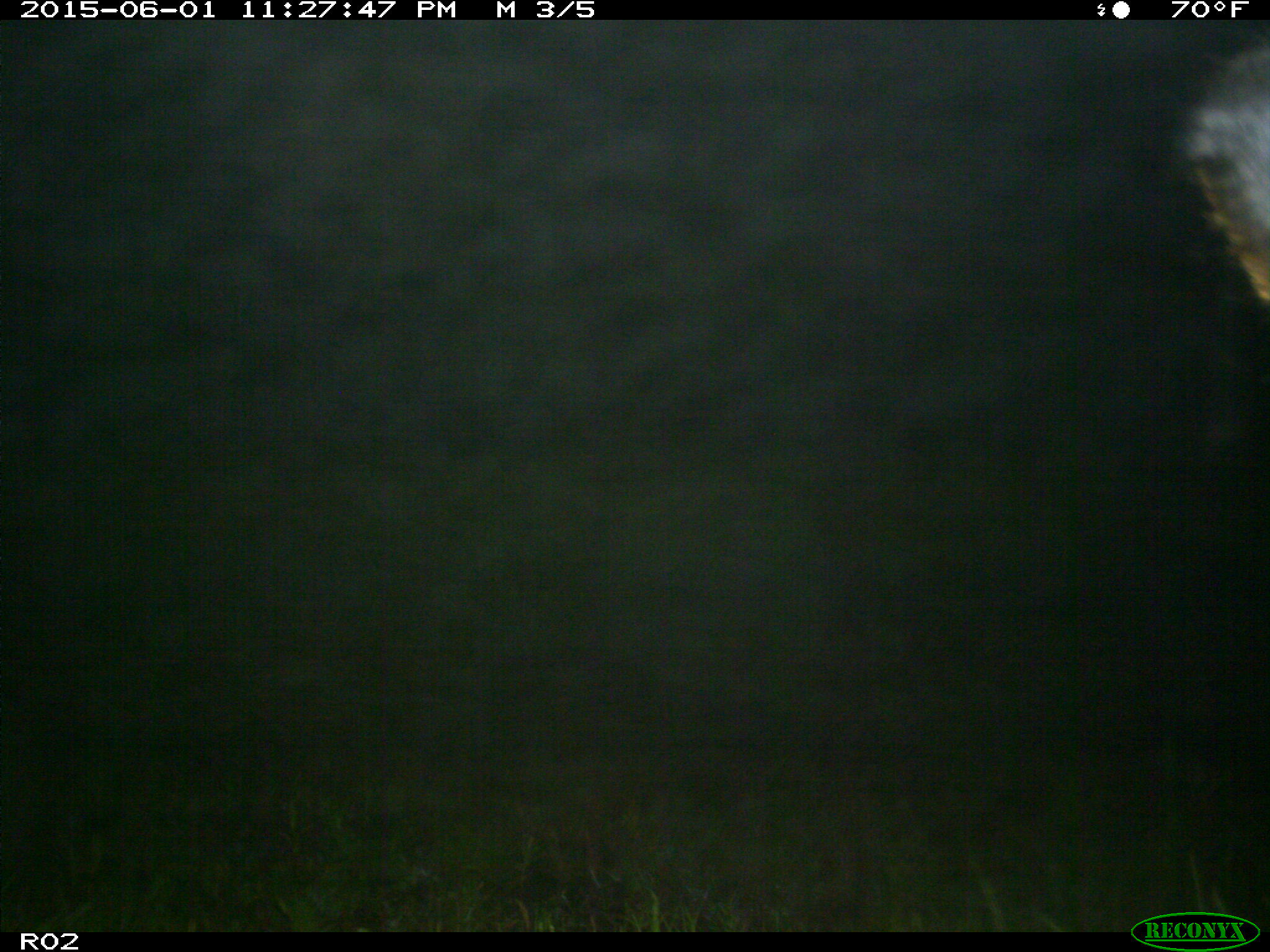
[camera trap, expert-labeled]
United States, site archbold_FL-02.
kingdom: Animalia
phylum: Chordata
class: Mammalia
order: Artiodactyla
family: Bovidae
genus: Bos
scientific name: Bos taurus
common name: domestic cow